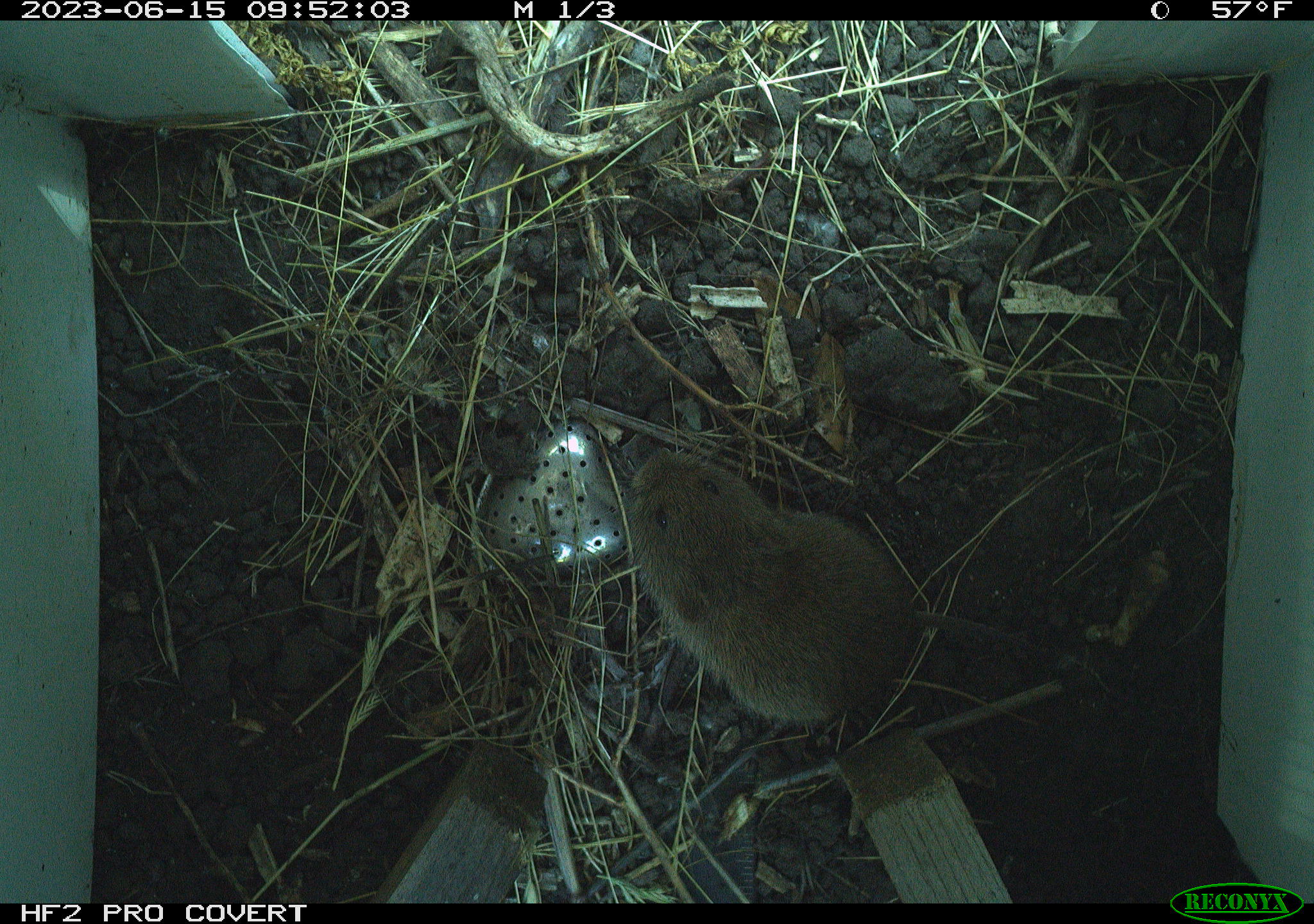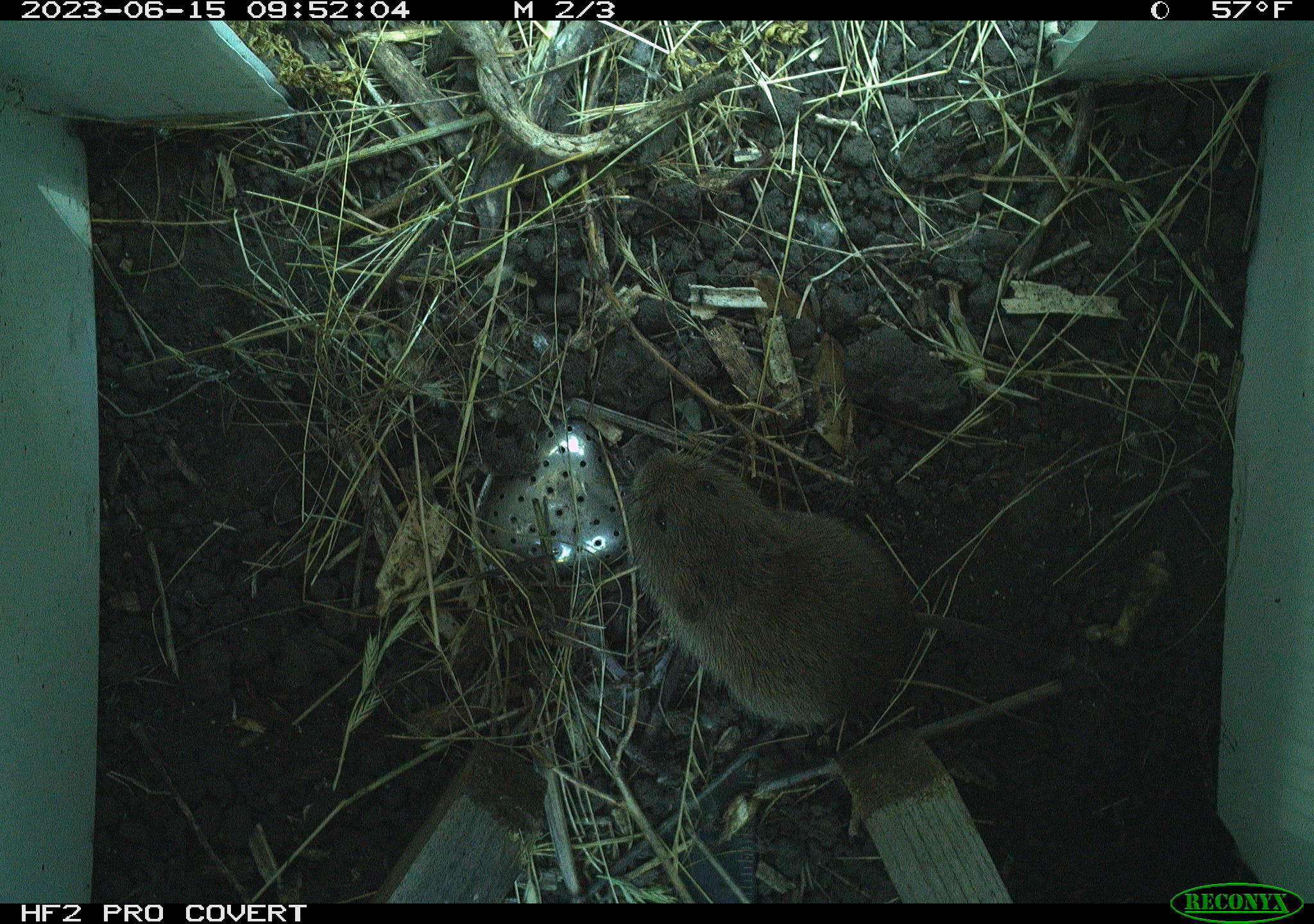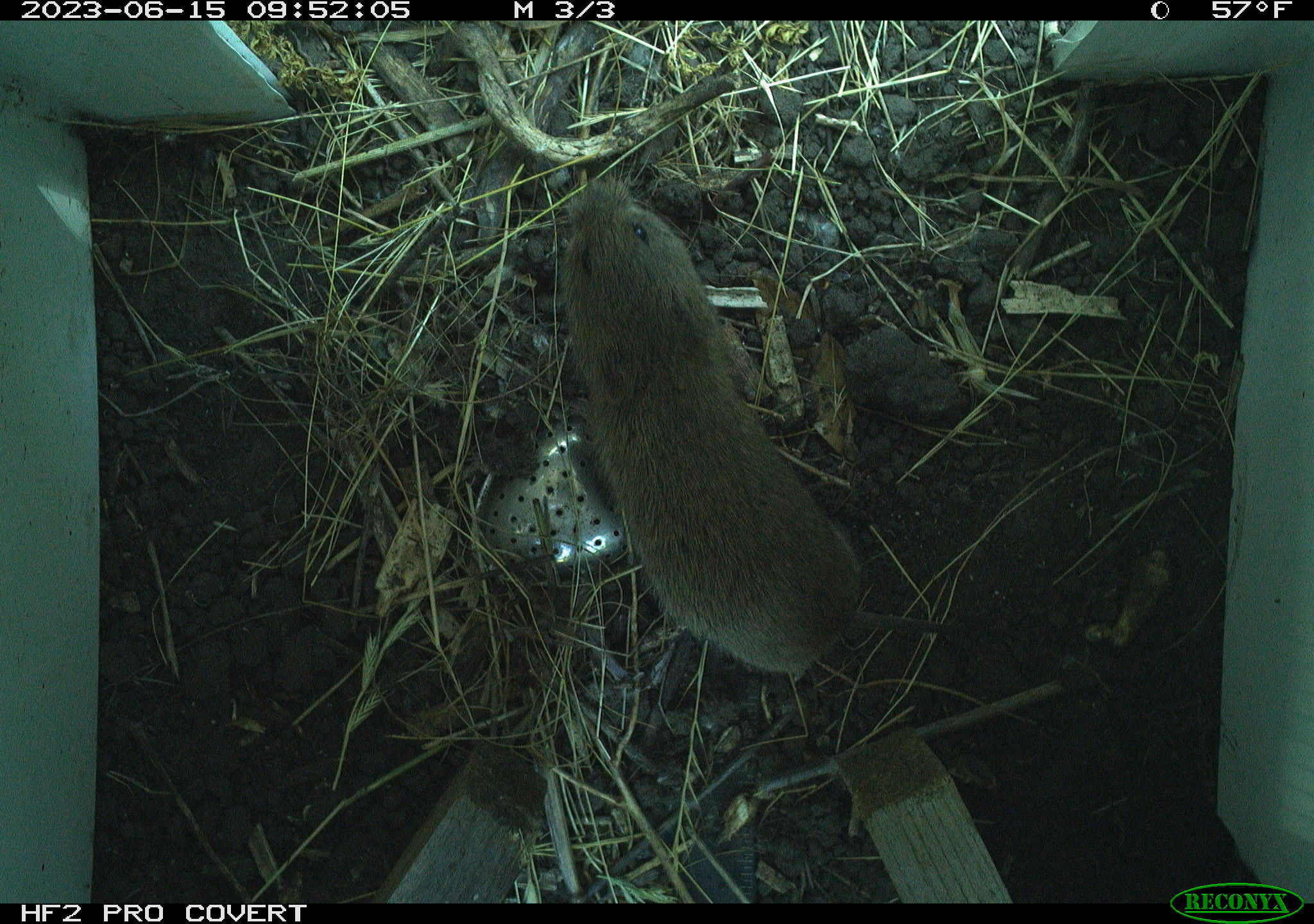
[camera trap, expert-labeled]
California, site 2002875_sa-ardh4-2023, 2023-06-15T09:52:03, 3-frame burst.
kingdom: Animalia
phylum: Chordata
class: Mammalia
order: Rodentia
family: Cricetidae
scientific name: Arvicolinae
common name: voles, lemmings, and muskrats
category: arvicolinae subfamily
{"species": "arvicolinae subfamily (voles, lemmings, and muskrats) (Arvicolinae)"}